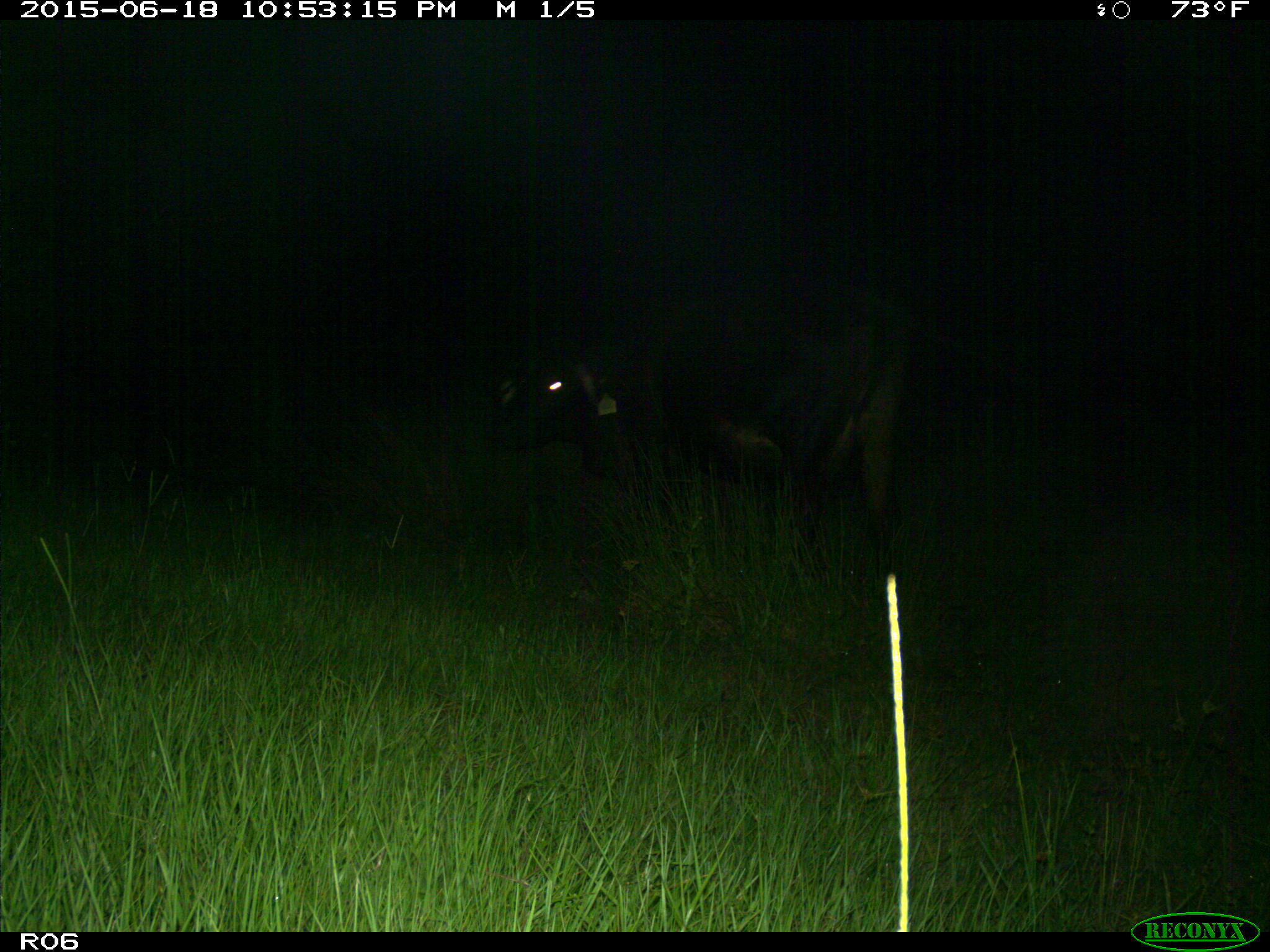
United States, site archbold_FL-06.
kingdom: Animalia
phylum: Chordata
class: Mammalia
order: Artiodactyla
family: Bovidae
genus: Bos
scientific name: Bos taurus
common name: domestic cow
Bos taurus (domestic cow).